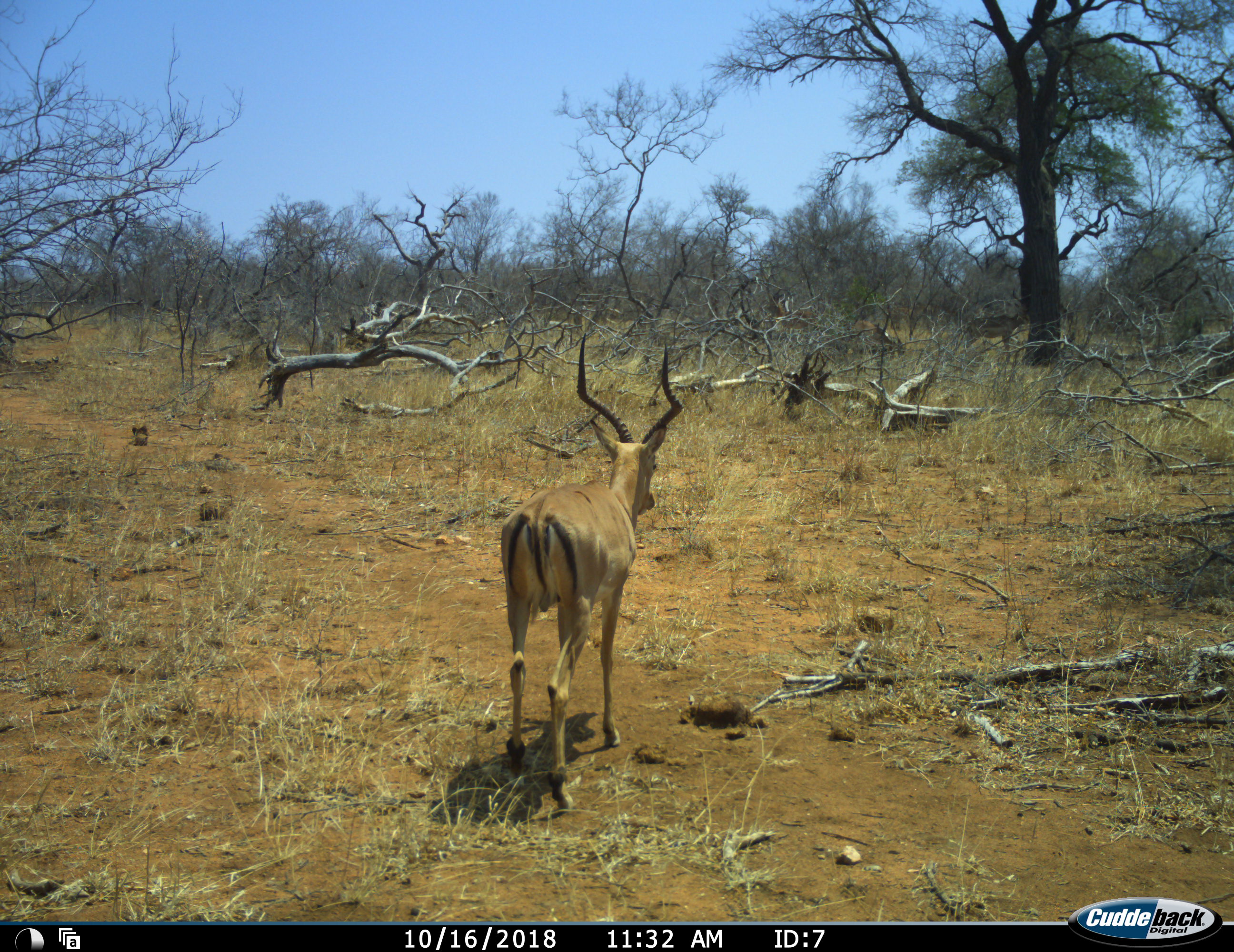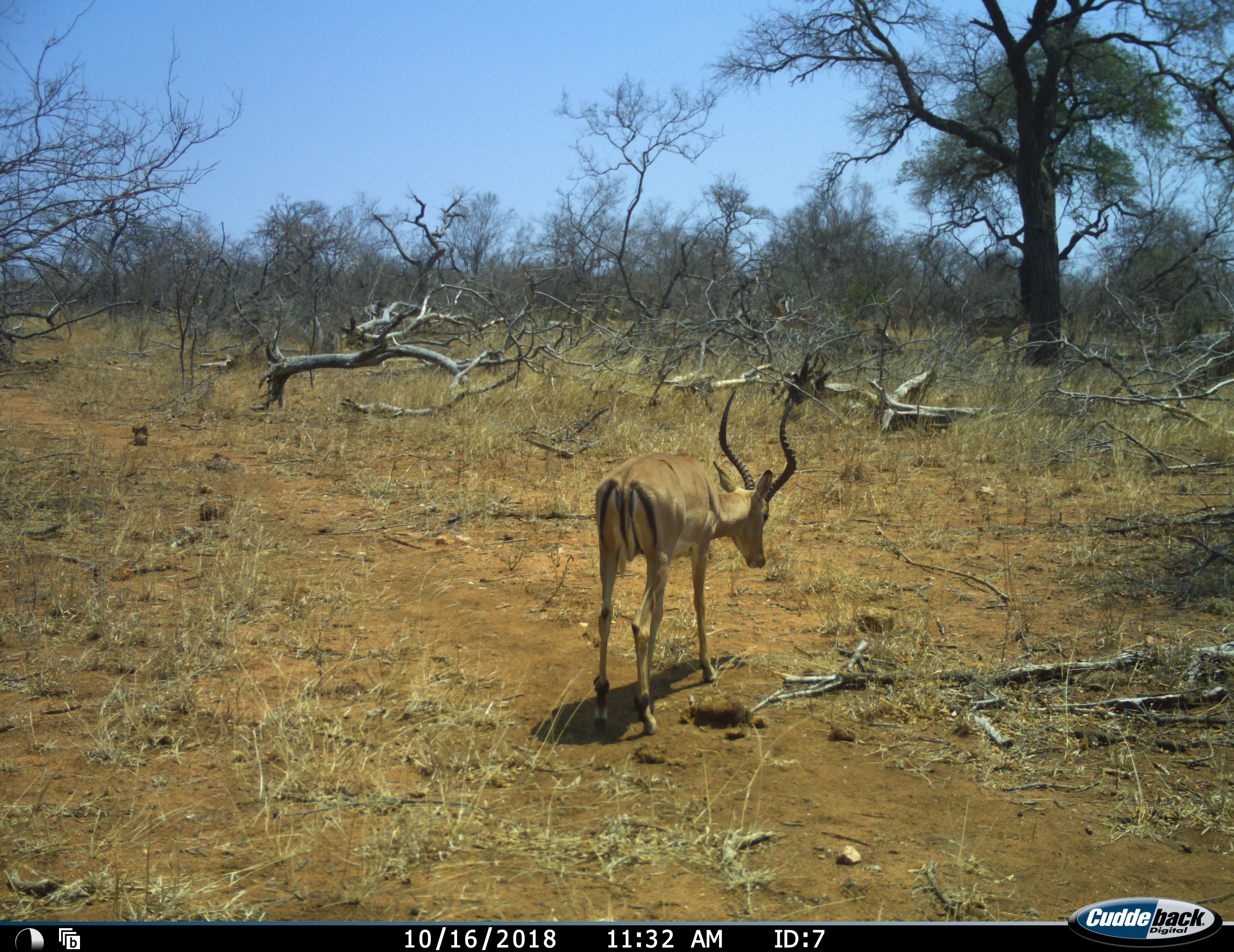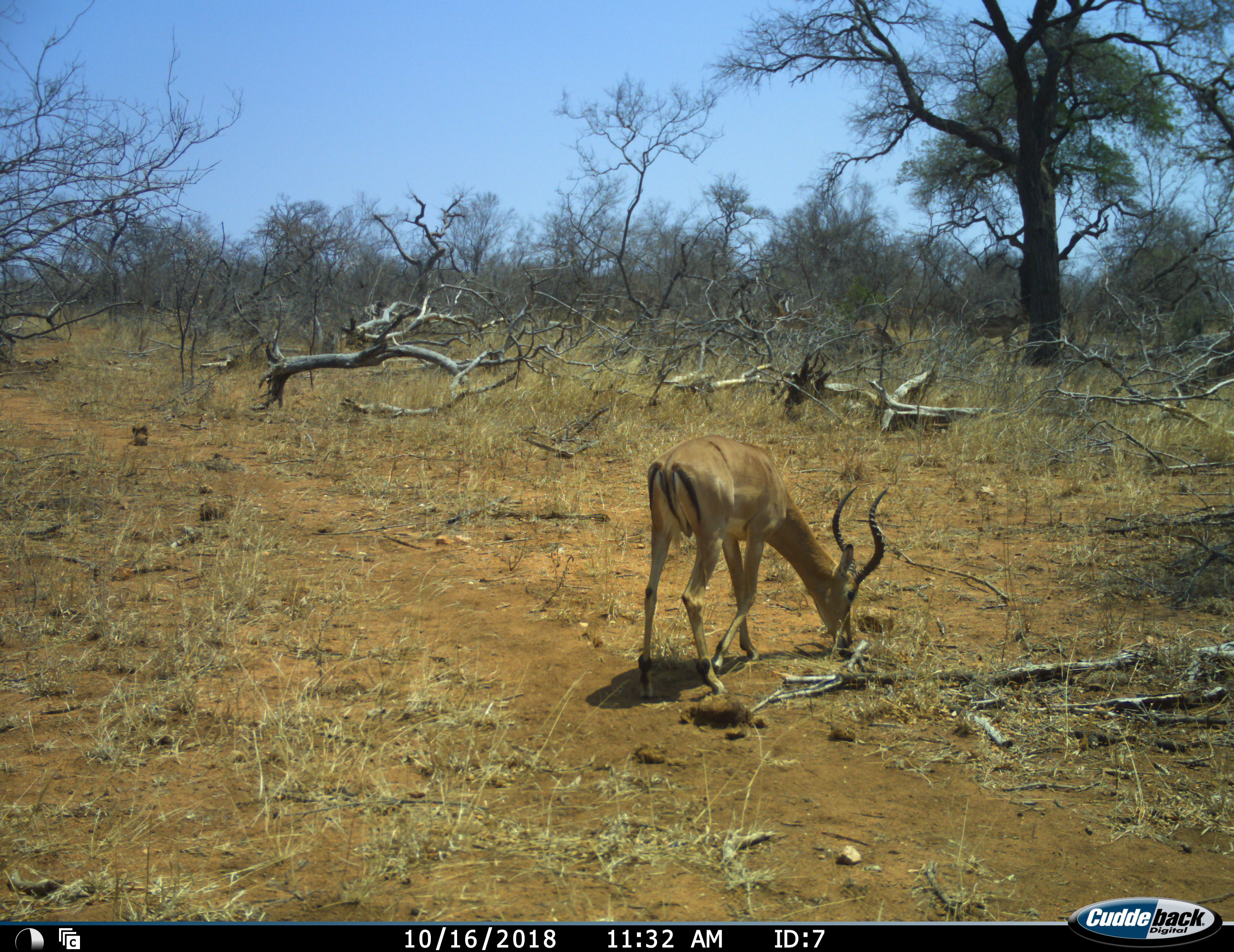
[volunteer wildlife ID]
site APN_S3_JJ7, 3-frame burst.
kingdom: Animalia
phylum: Chordata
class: Mammalia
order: Artiodactyla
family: Bovidae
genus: Aepyceros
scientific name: Aepyceros melampus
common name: impala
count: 1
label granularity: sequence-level